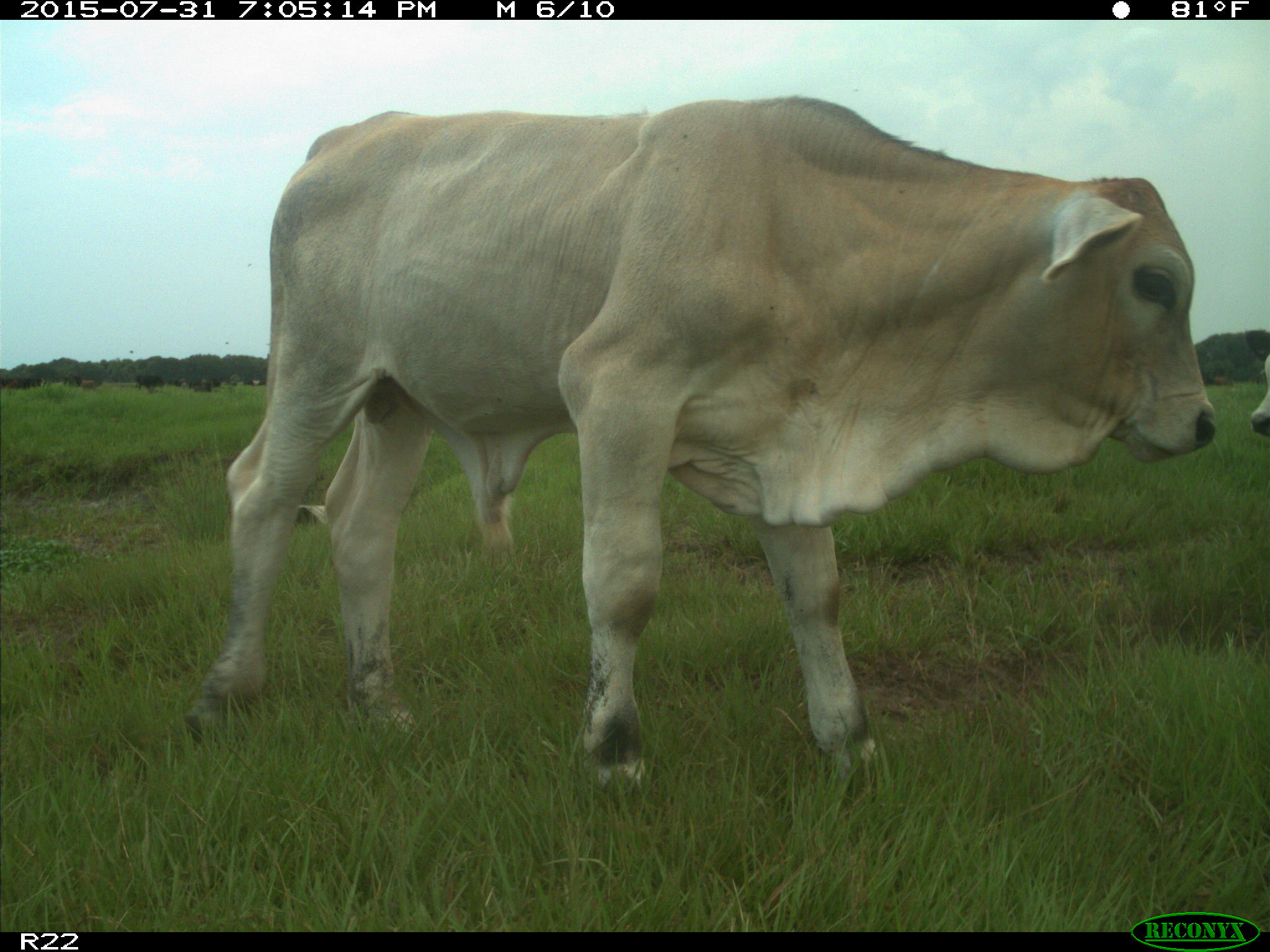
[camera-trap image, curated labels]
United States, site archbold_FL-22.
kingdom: Animalia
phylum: Chordata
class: Mammalia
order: Artiodactyla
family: Bovidae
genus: Bos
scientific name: Bos taurus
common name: domestic cow